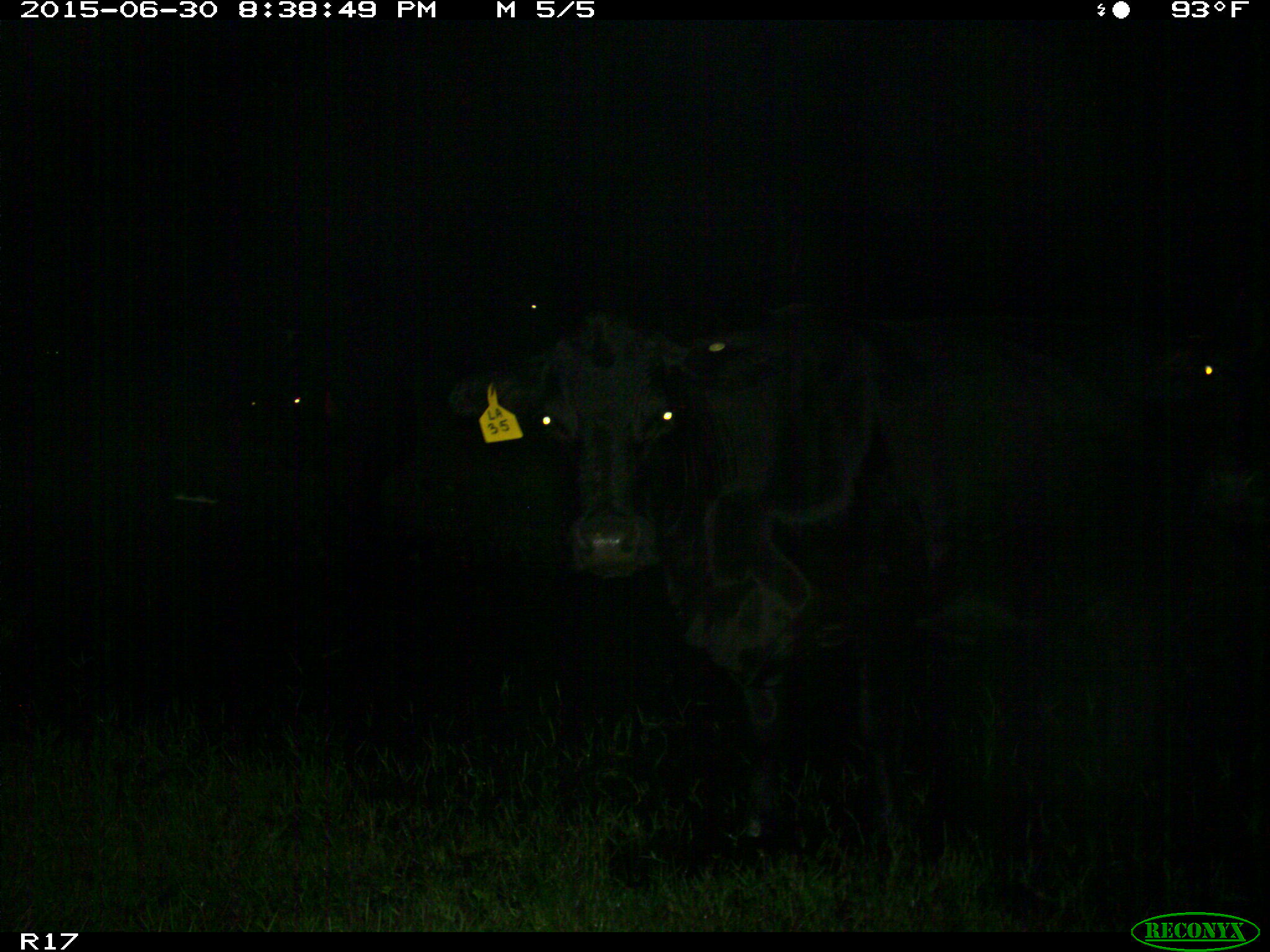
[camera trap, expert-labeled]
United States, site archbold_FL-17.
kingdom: Animalia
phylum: Chordata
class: Mammalia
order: Artiodactyla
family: Bovidae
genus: Bos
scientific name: Bos taurus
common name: domestic cow